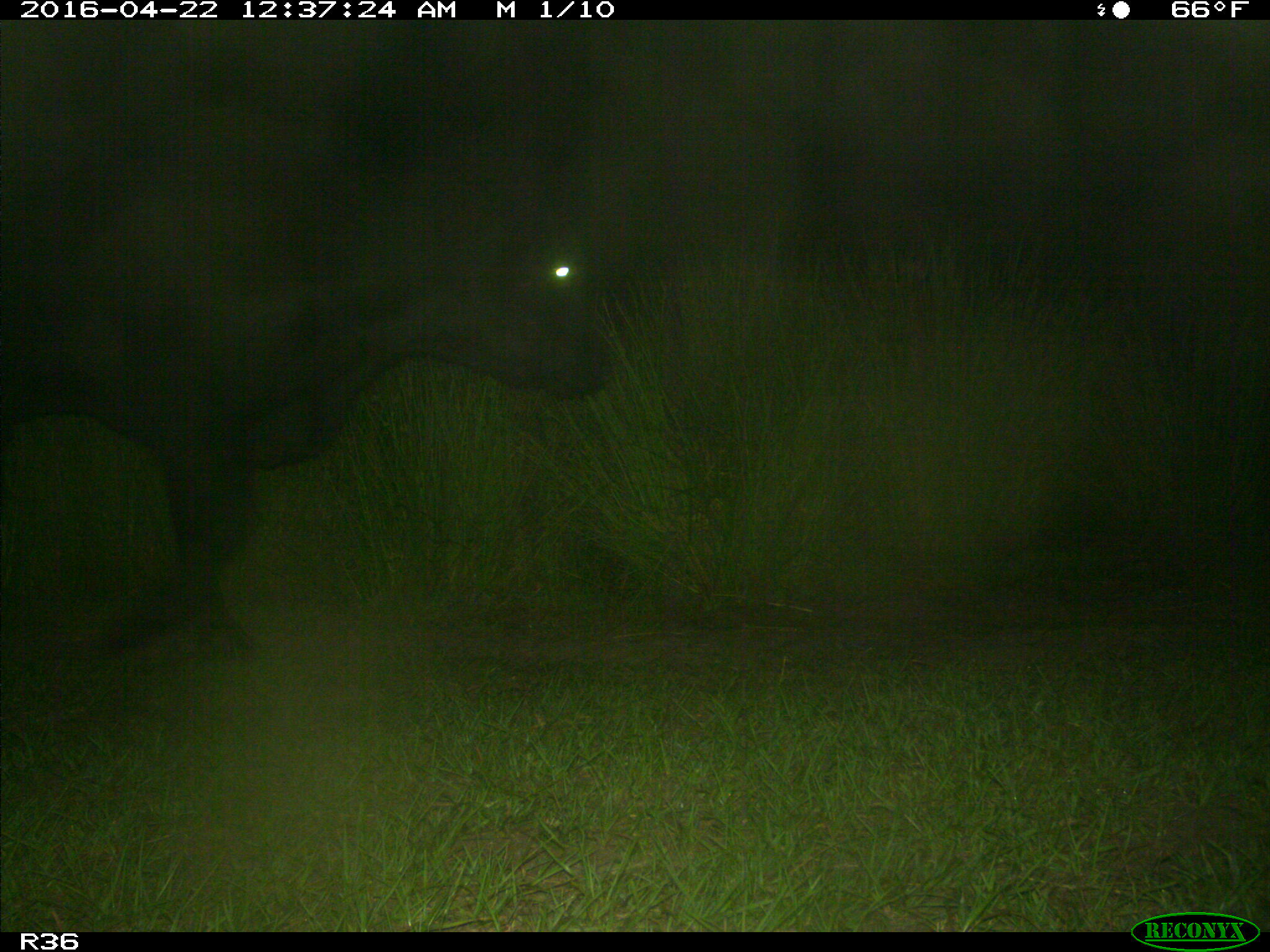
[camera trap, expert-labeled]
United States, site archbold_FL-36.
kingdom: Animalia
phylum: Chordata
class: Mammalia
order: Artiodactyla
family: Bovidae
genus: Bos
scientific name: Bos taurus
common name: domestic cow